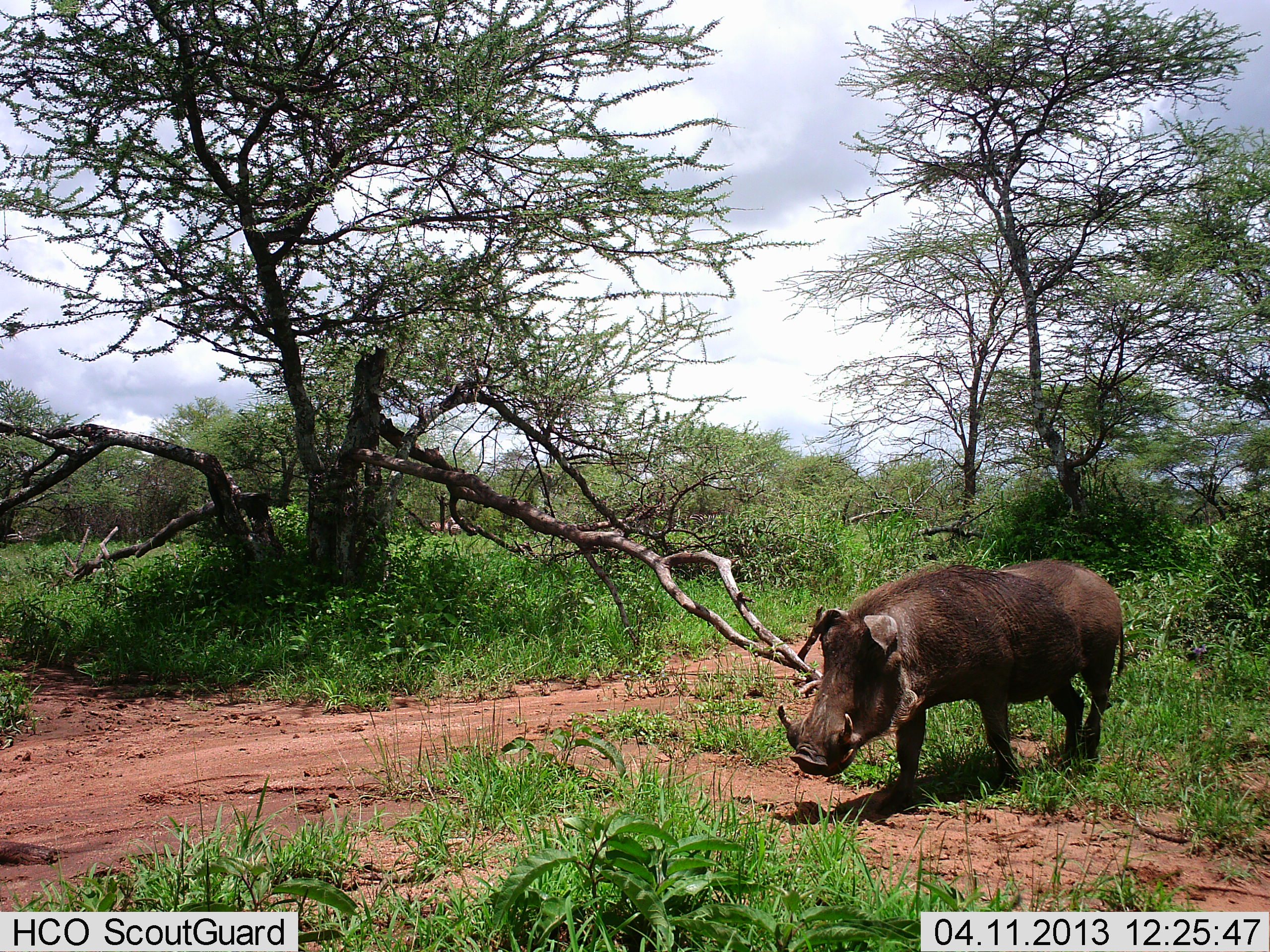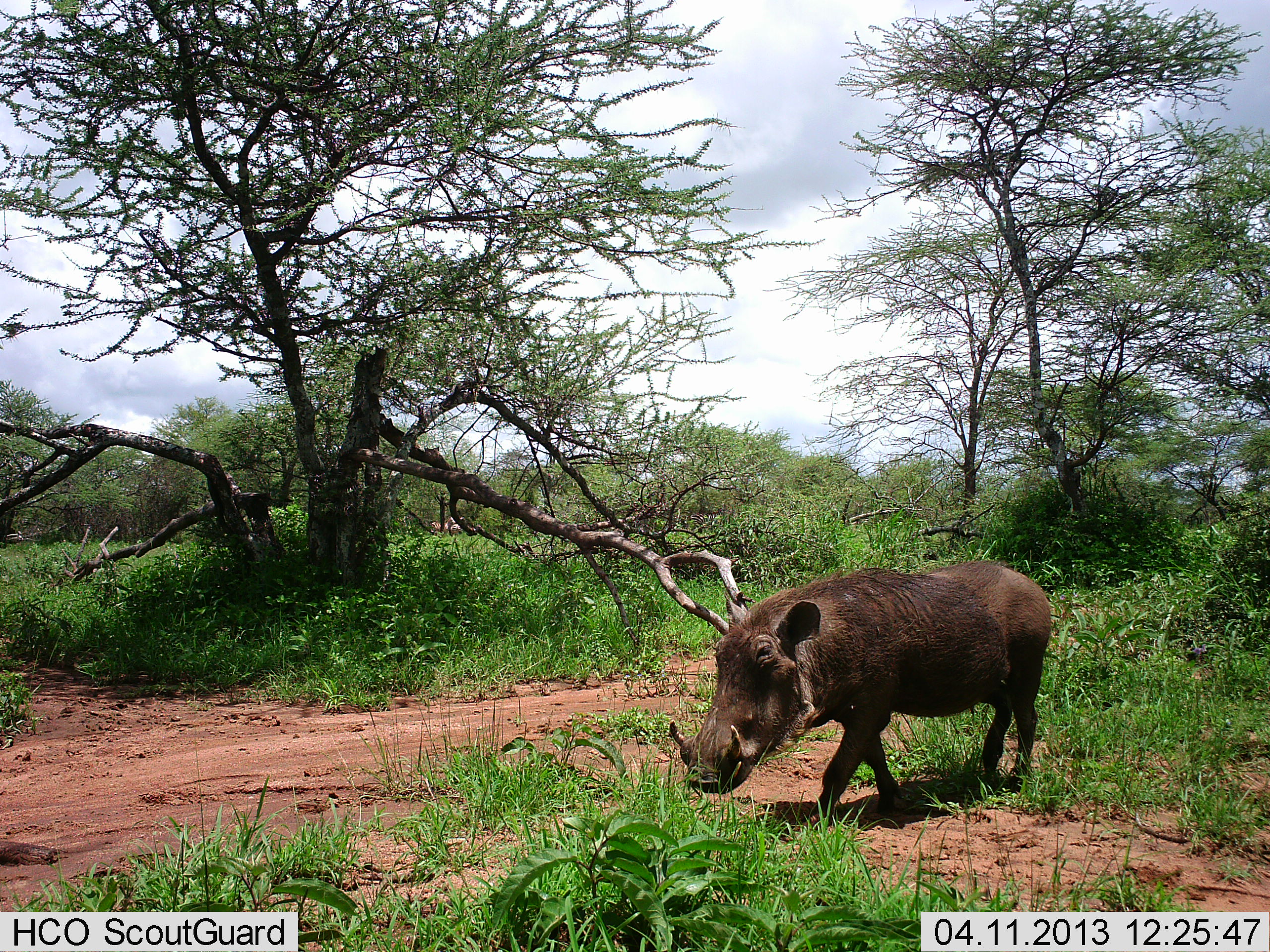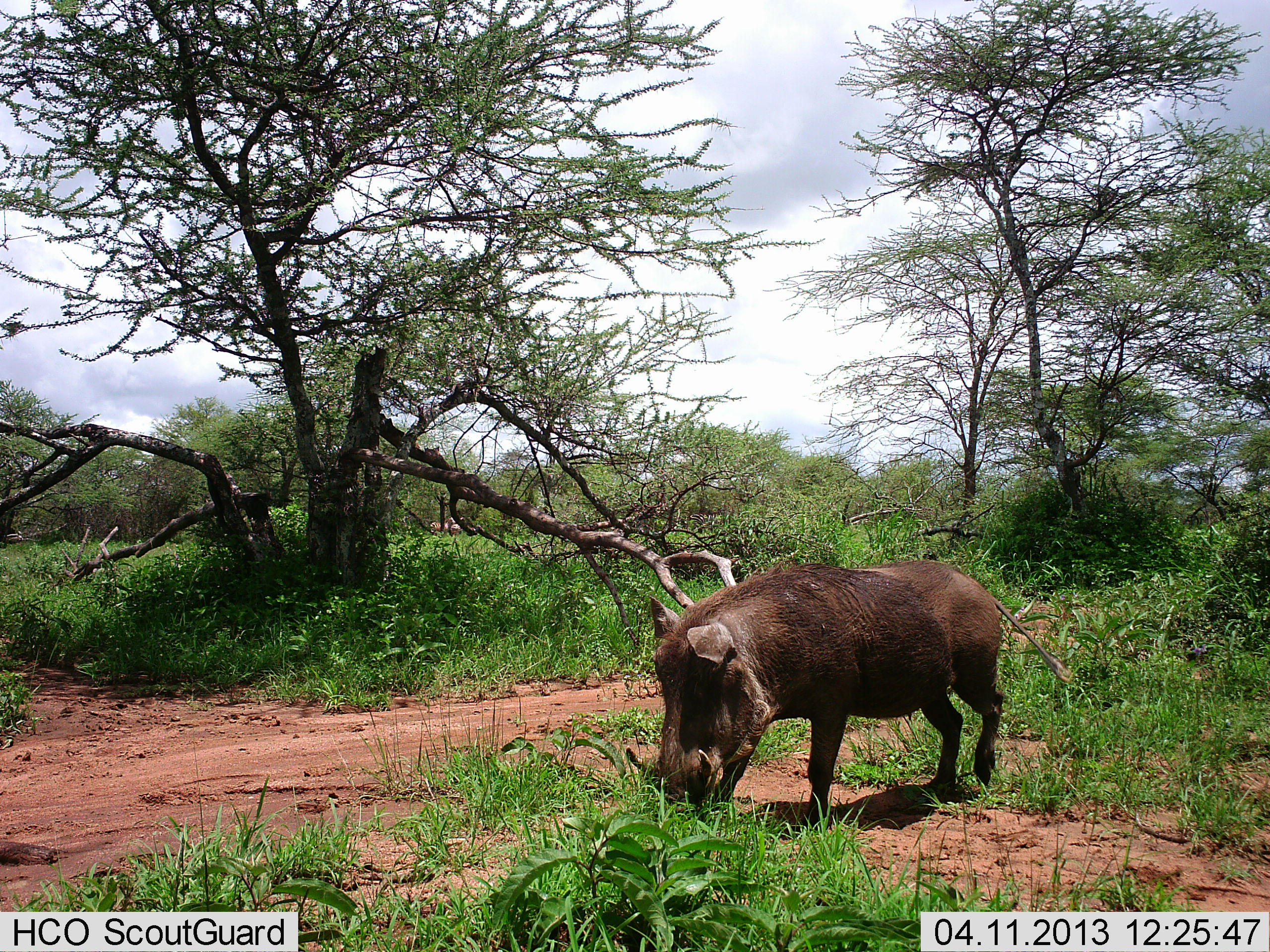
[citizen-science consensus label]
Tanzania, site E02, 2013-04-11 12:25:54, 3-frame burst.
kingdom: Animalia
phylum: Chordata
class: Mammalia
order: Artiodactyla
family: Suidae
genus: Phacochoerus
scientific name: Phacochoerus africanus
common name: warthog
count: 1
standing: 0%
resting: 0%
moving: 100%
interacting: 0%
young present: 0%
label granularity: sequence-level